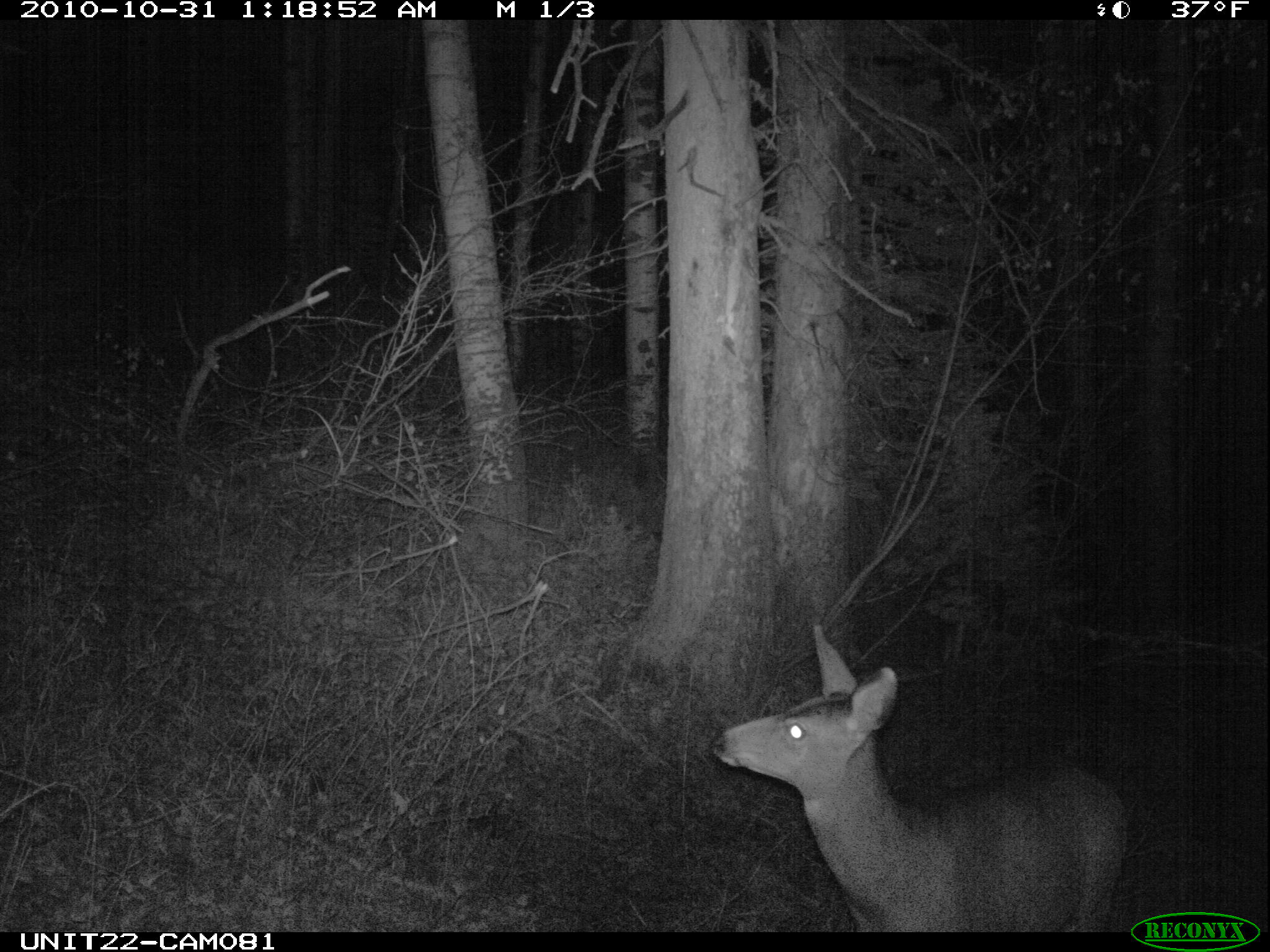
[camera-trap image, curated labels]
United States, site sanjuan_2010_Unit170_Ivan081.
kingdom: Animalia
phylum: Chordata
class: Mammalia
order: Artiodactyla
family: Cervidae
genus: Odocoileus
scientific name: Odocoileus hemionus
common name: mule deer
Odocoileus hemionus (mule deer).